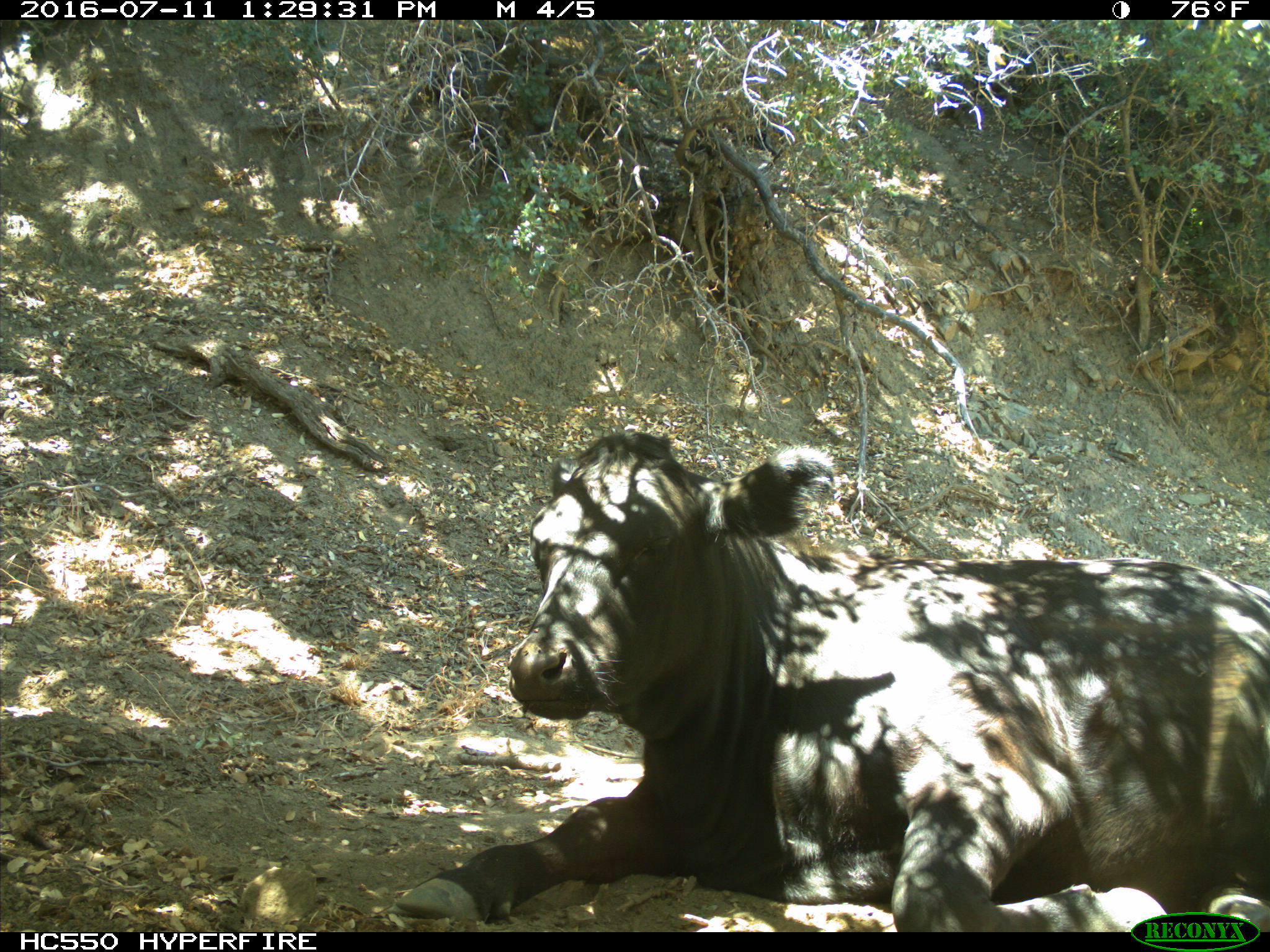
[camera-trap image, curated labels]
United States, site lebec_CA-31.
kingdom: Animalia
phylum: Chordata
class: Mammalia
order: Artiodactyla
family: Bovidae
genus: Bos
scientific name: Bos taurus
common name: domestic cow